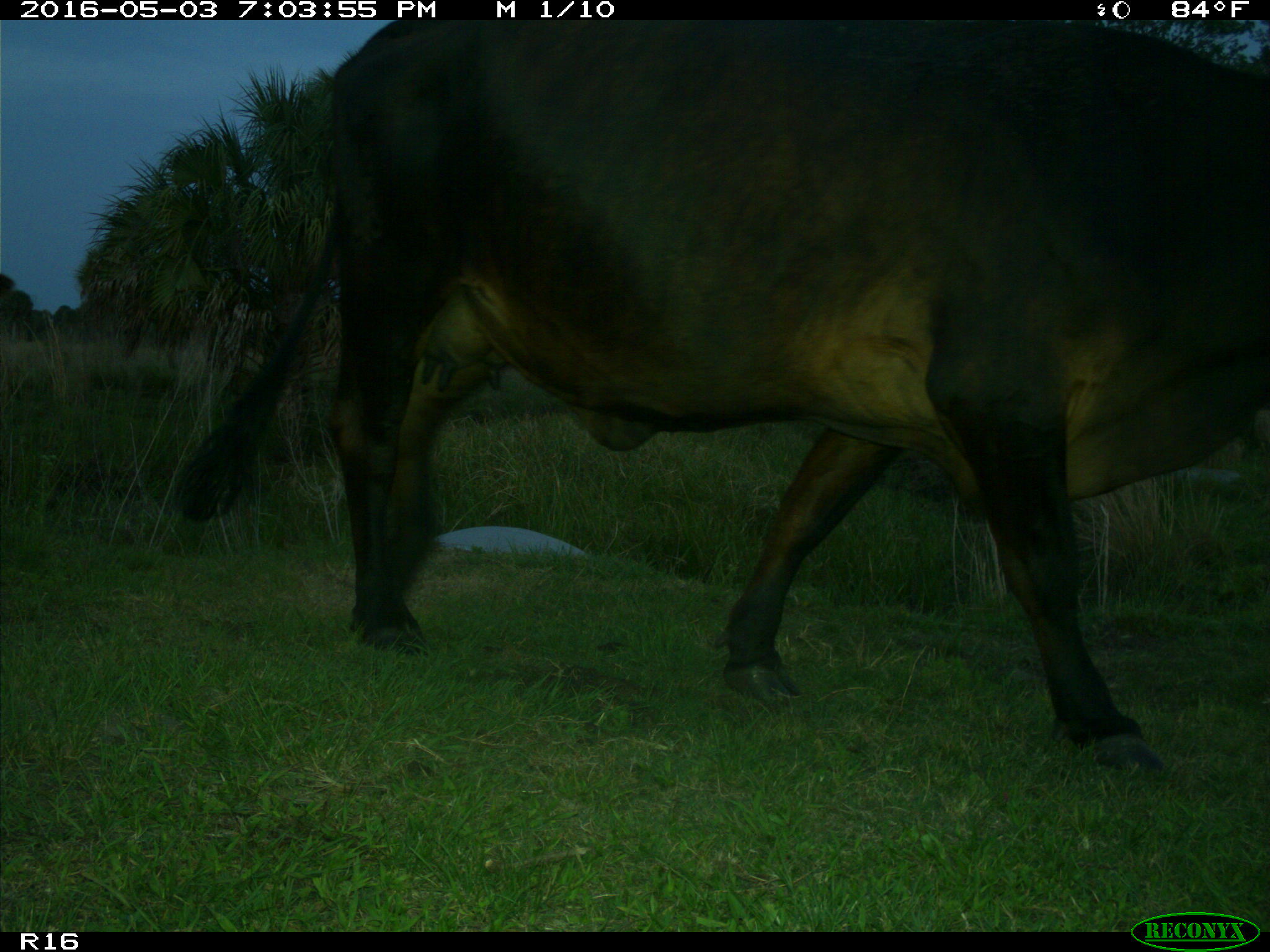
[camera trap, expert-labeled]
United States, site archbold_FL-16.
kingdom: Animalia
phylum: Chordata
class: Mammalia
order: Artiodactyla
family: Bovidae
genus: Bos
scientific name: Bos taurus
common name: domestic cow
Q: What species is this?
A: Bos taurus (domestic cow).